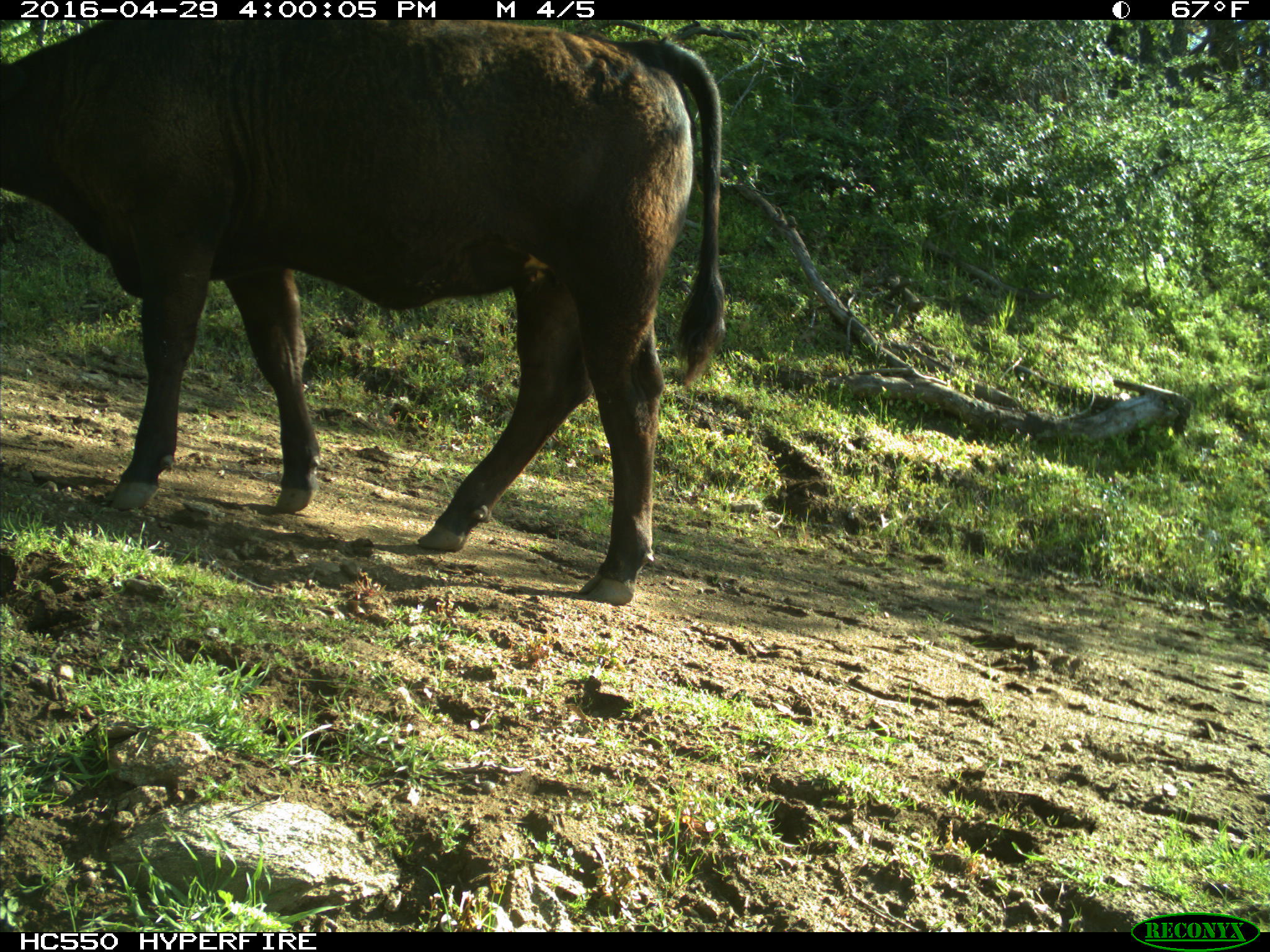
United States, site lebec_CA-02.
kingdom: Animalia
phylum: Chordata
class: Mammalia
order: Artiodactyla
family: Bovidae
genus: Bos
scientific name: Bos taurus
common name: domestic cow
Bos taurus (domestic cow).